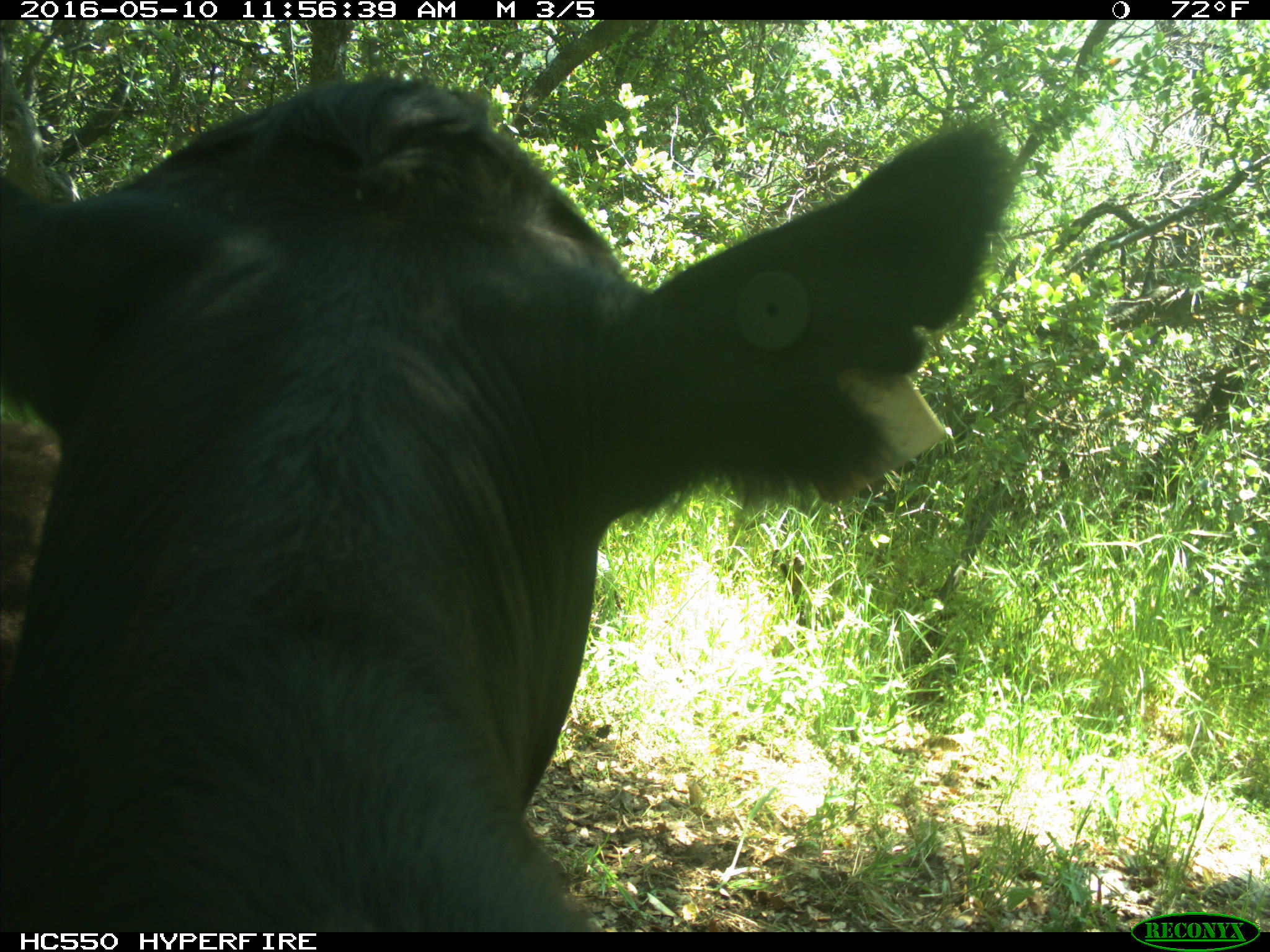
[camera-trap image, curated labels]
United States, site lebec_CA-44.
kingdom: Animalia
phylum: Chordata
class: Mammalia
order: Artiodactyla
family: Bovidae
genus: Bos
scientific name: Bos taurus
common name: domestic cow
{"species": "Bos taurus (domestic cow)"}